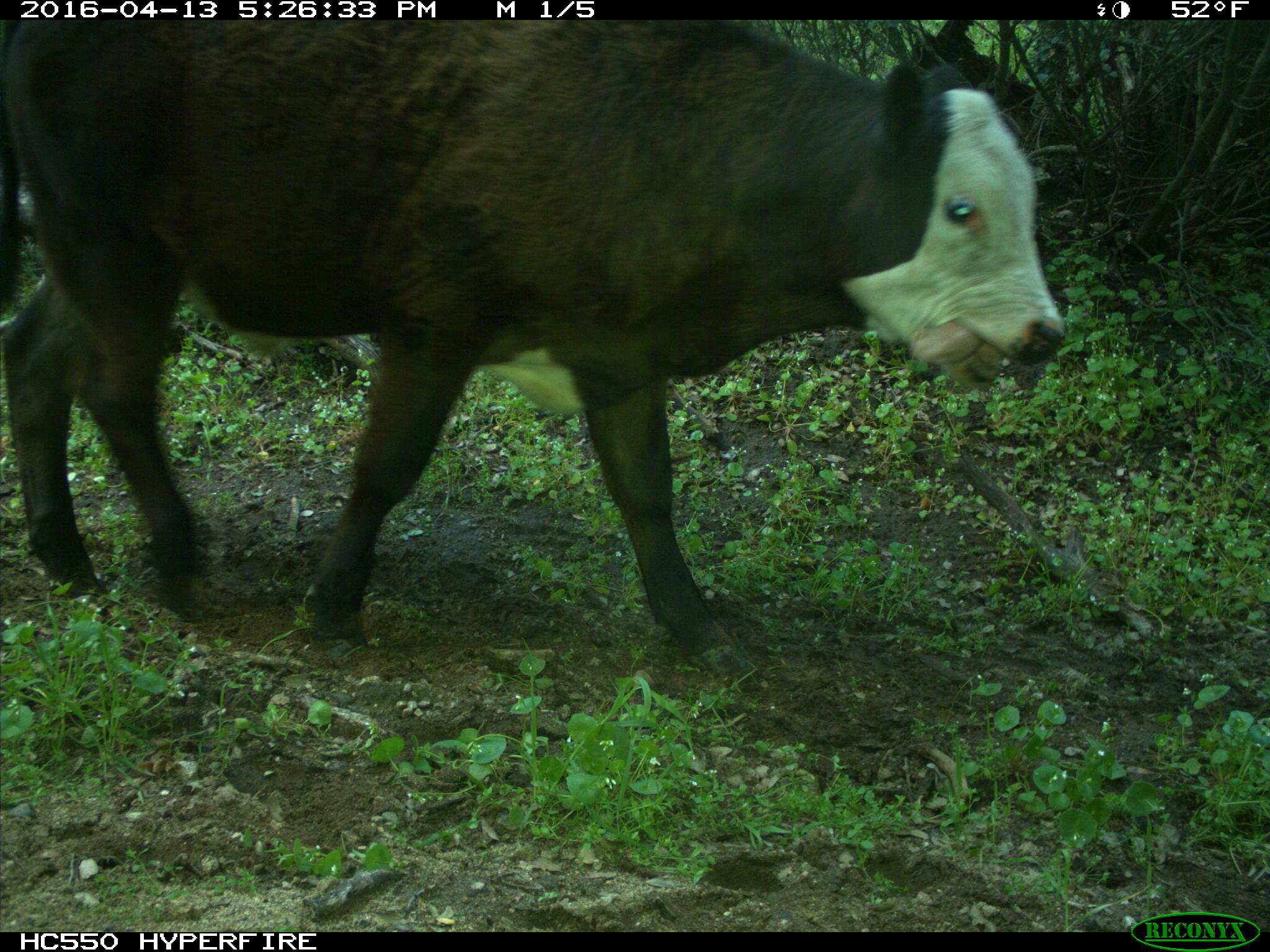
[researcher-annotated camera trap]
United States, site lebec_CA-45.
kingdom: Animalia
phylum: Chordata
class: Mammalia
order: Artiodactyla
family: Bovidae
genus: Bos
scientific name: Bos taurus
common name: domestic cow